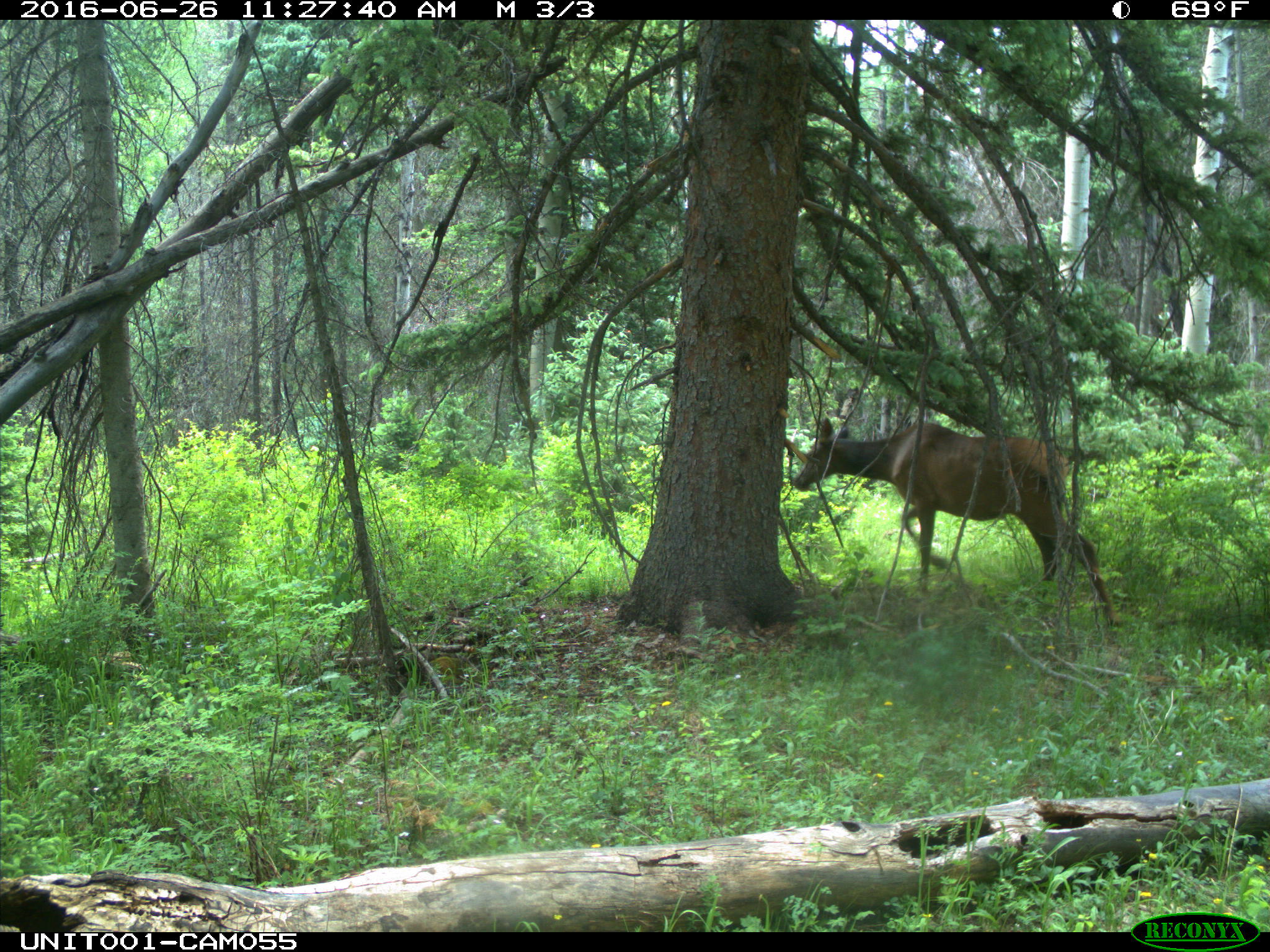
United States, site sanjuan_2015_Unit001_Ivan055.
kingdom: Animalia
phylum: Chordata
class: Mammalia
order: Artiodactyla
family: Cervidae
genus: Cervus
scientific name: Cervus elaphus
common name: red deer